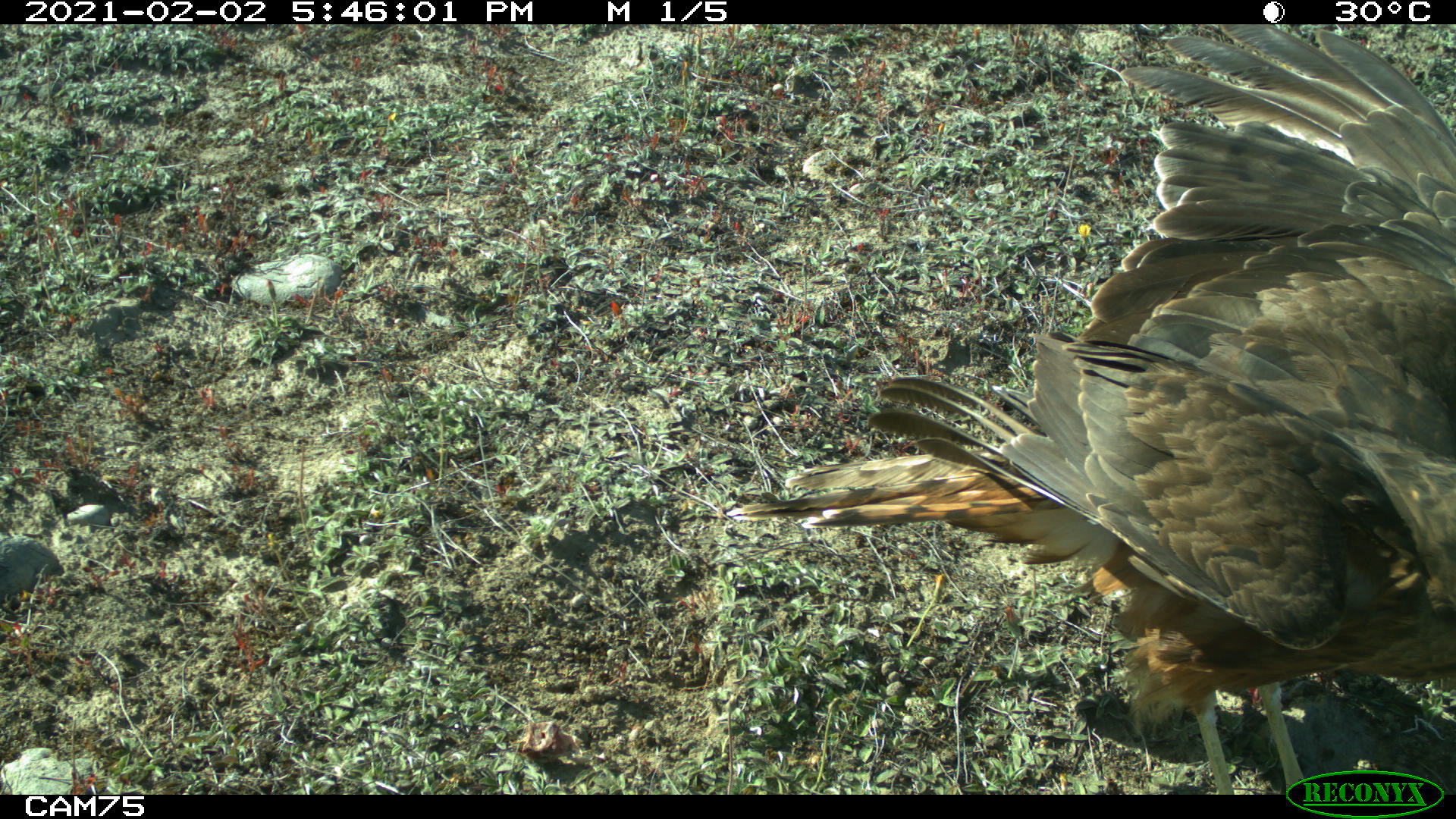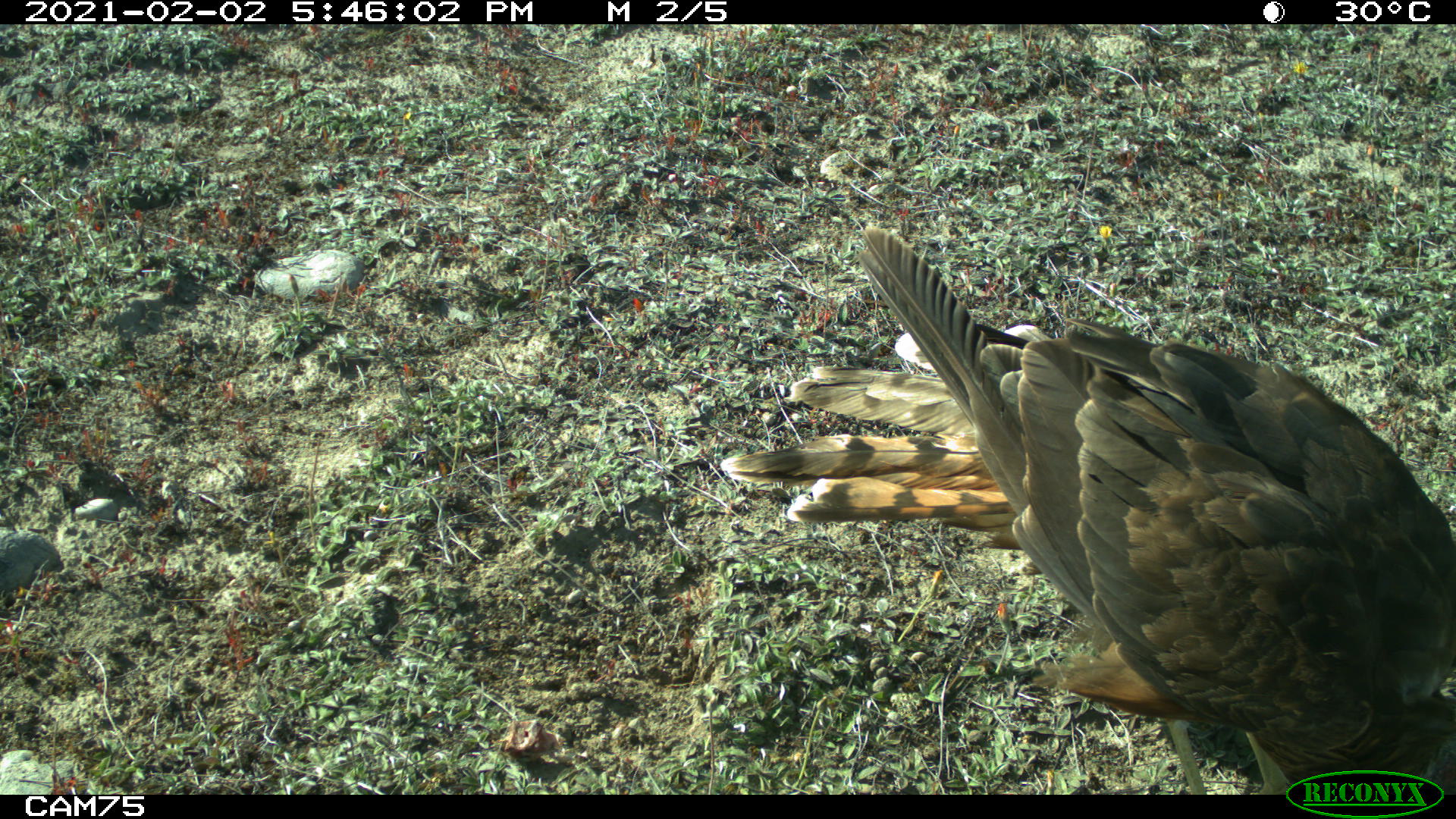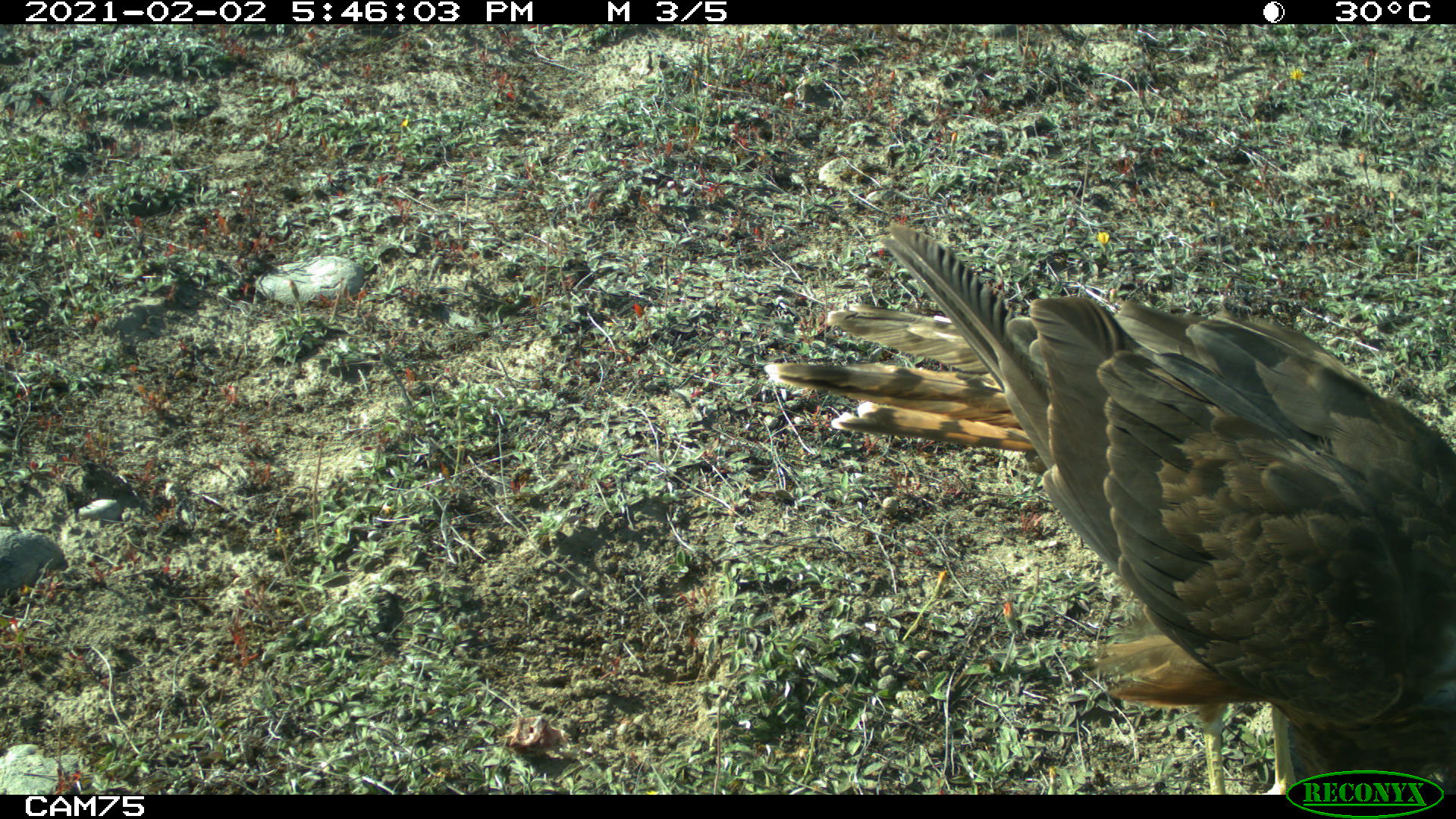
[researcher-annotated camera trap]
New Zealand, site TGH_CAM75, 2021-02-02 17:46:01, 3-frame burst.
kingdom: Animalia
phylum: Chordata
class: Aves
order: Accipitriformes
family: Accipitridae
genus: Circus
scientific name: Circus approximans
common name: swamp harrier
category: harrier